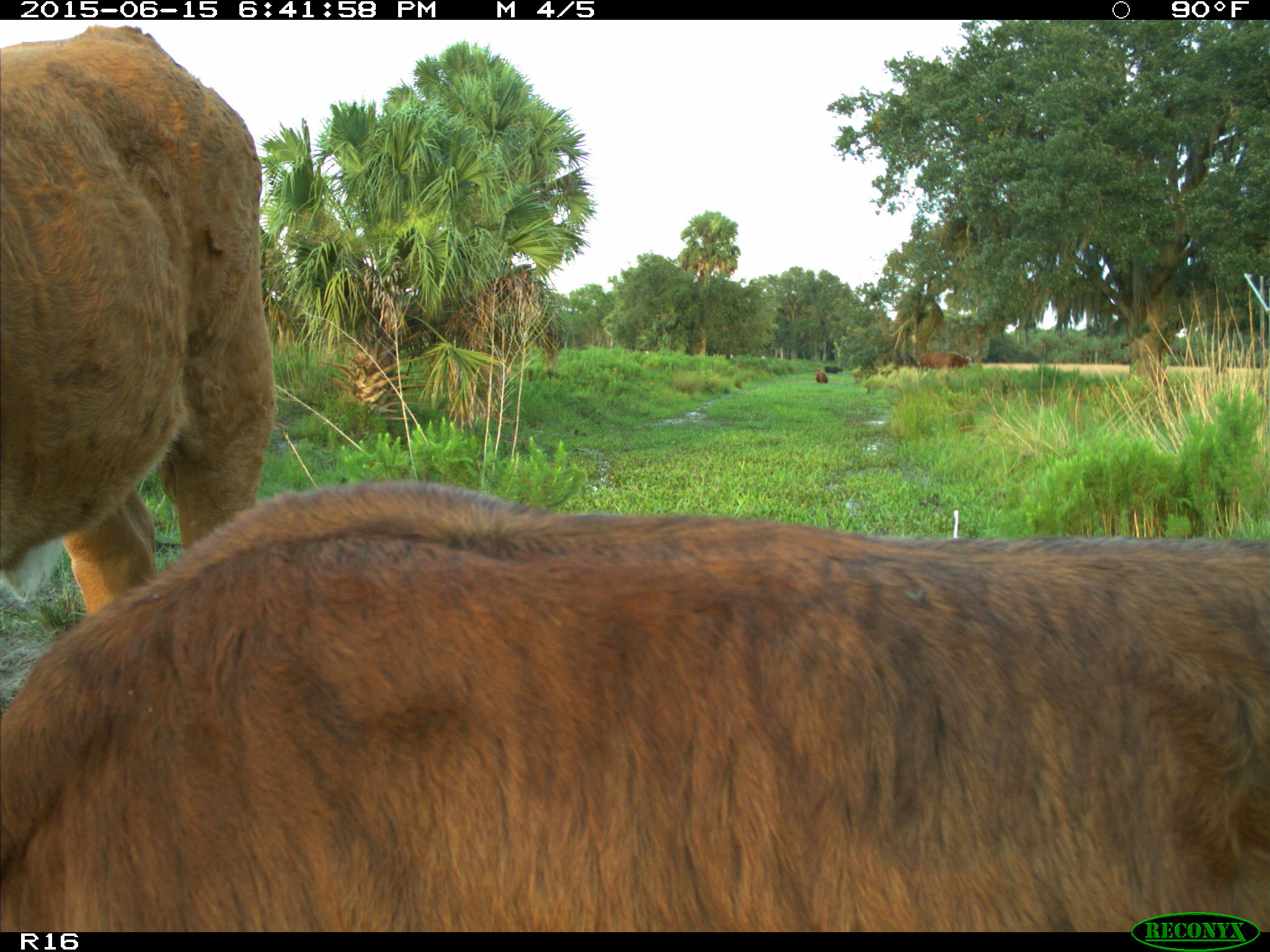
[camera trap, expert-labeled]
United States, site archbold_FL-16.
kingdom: Animalia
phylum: Chordata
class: Mammalia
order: Artiodactyla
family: Bovidae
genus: Bos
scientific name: Bos taurus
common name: domestic cow